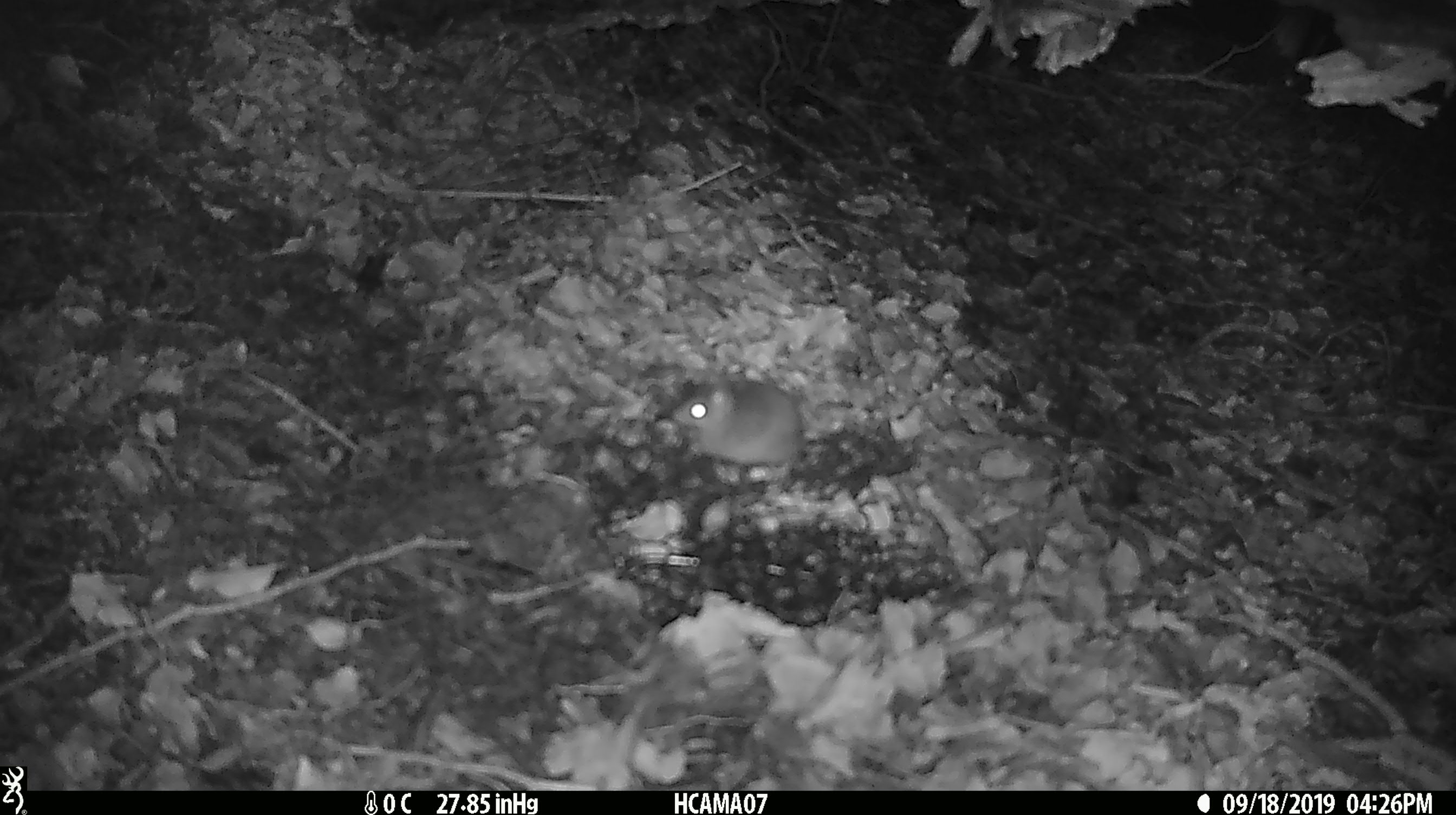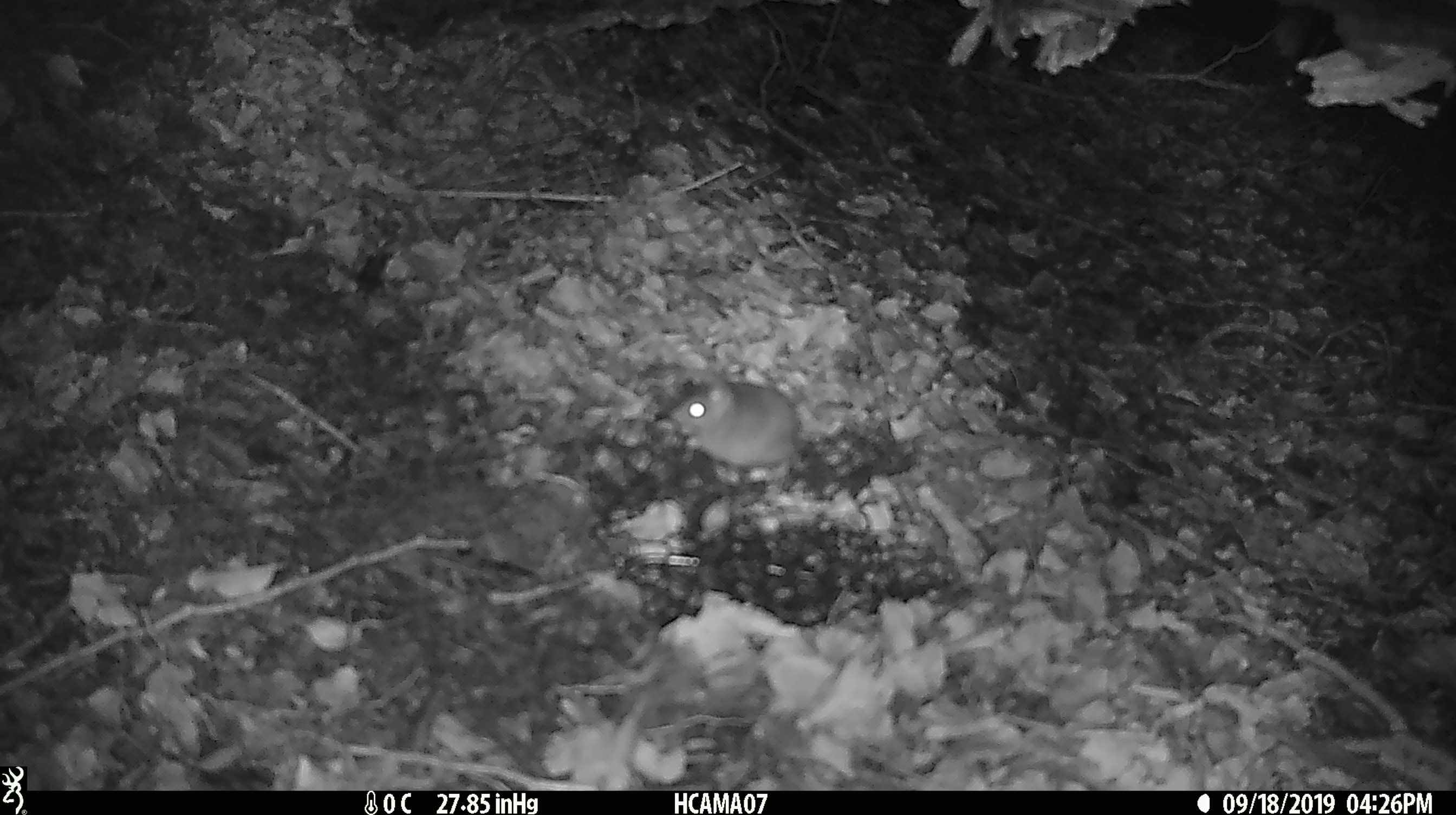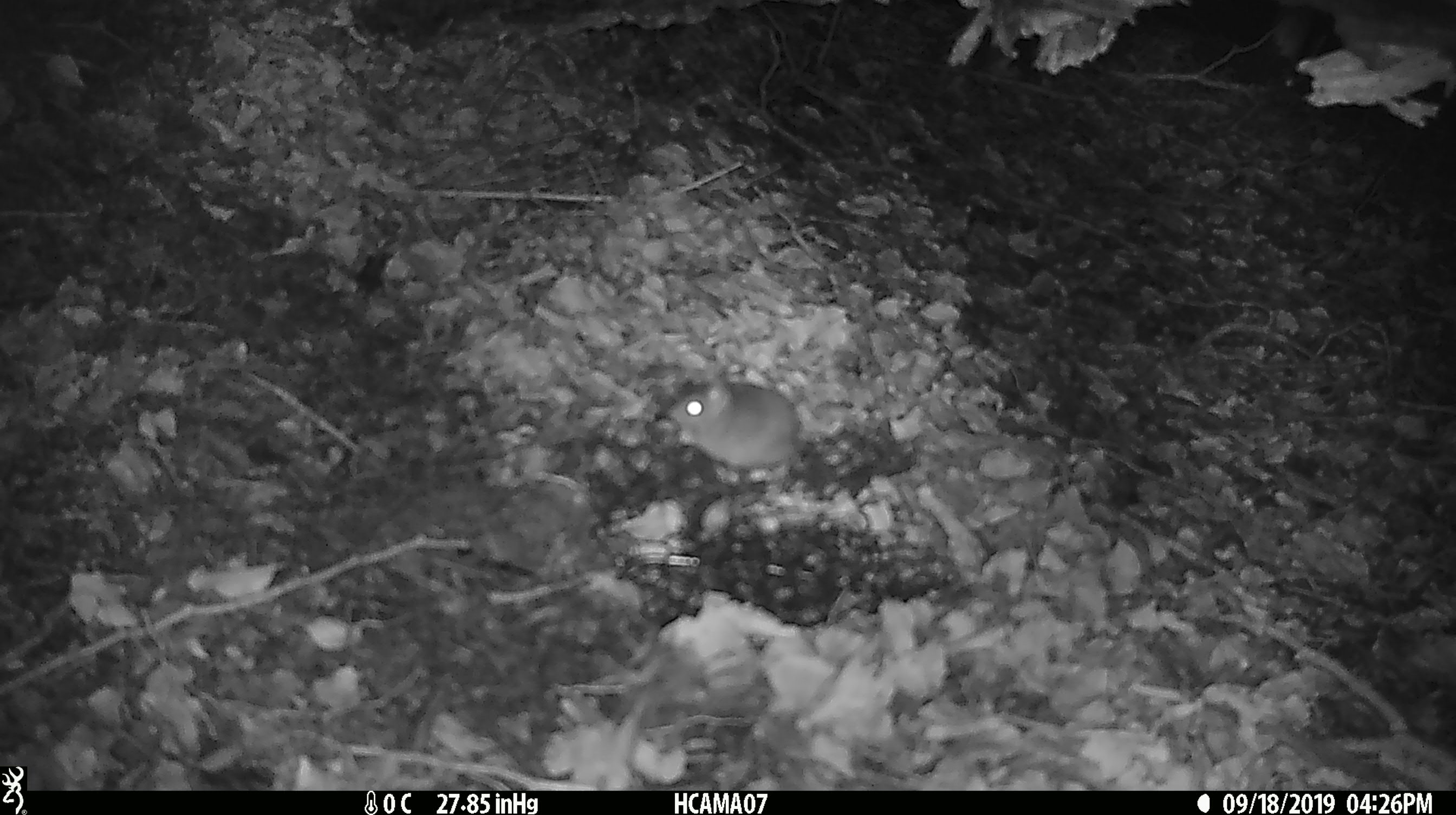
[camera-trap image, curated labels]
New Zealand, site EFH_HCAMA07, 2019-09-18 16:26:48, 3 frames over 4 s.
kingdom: Animalia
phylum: Chordata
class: Mammalia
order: Rodentia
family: Muridae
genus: Mus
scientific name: Mus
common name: mouse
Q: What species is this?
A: Mouse (Mus).